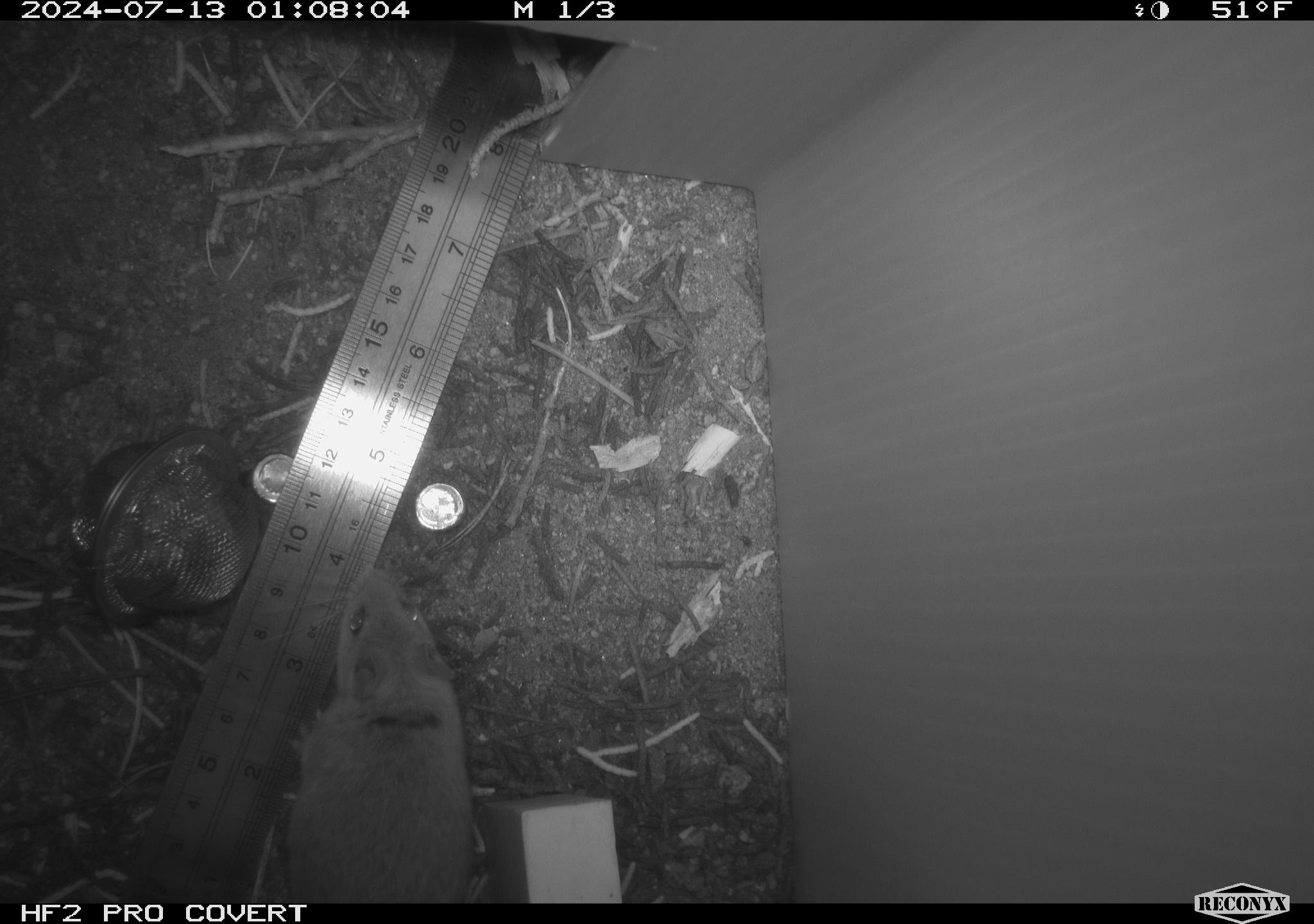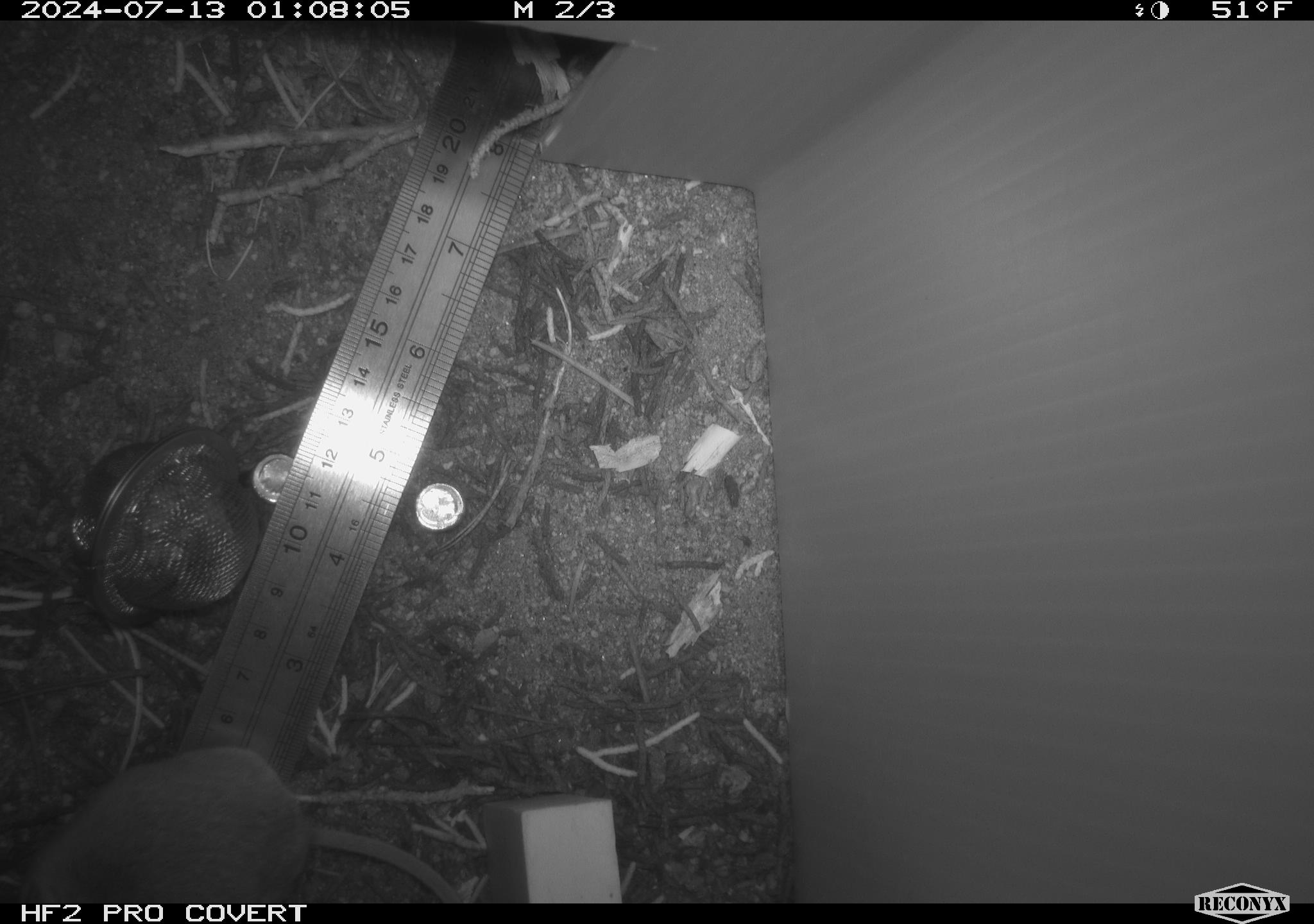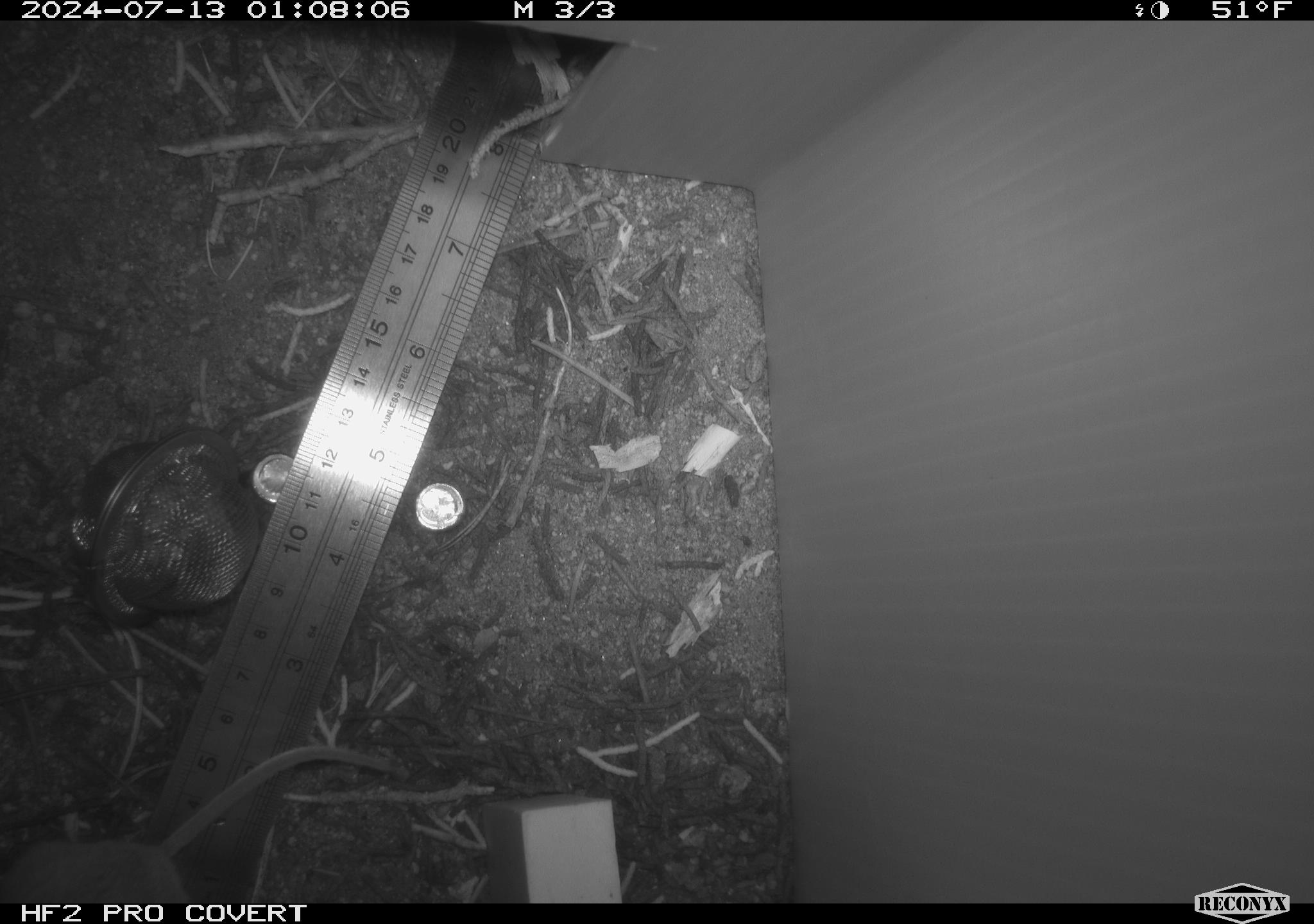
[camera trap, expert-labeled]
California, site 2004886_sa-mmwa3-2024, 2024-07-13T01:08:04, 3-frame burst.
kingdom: Animalia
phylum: Chordata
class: Mammalia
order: Rodentia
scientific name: Rodentia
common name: mouse species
Mouse species (Rodentia).